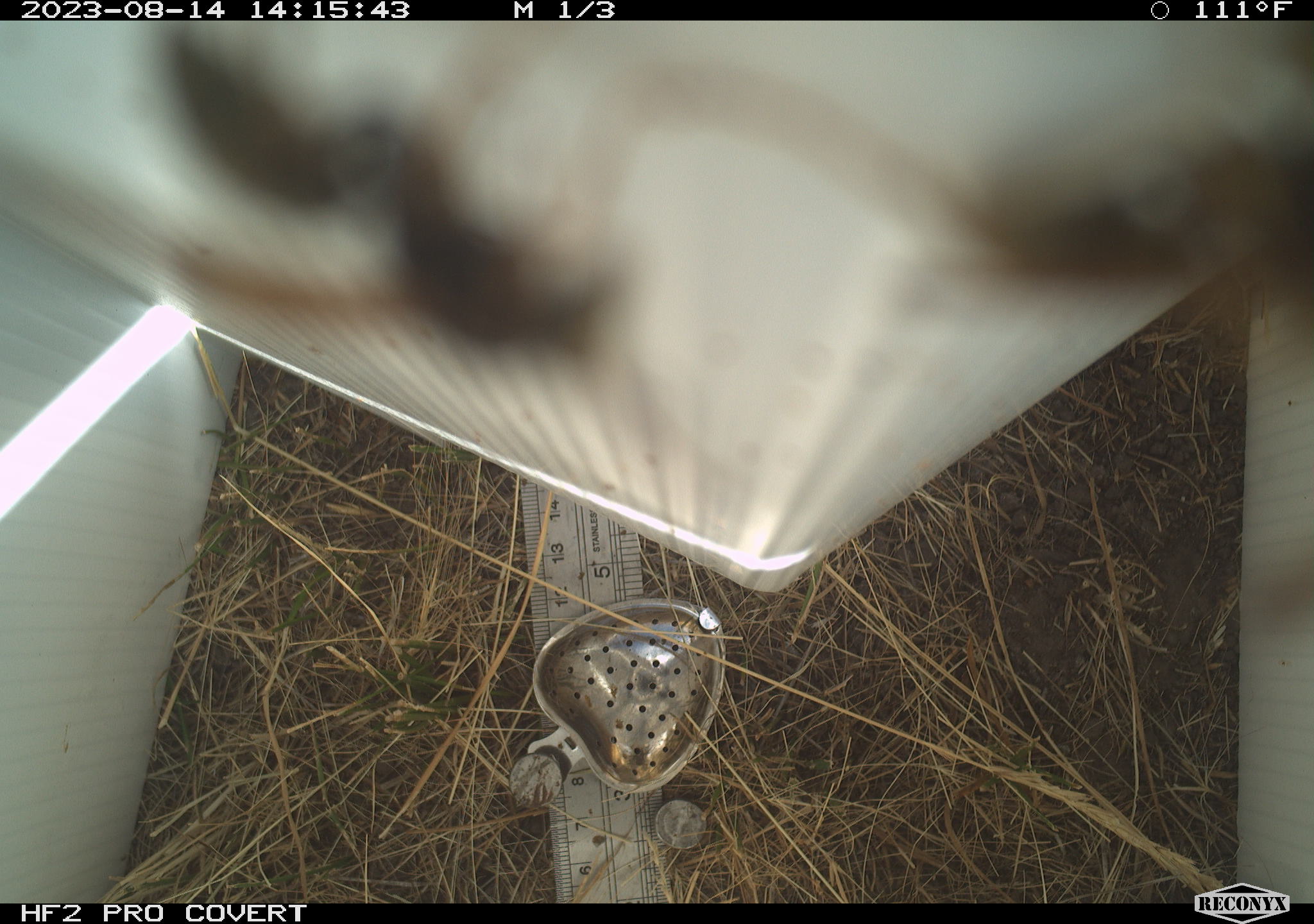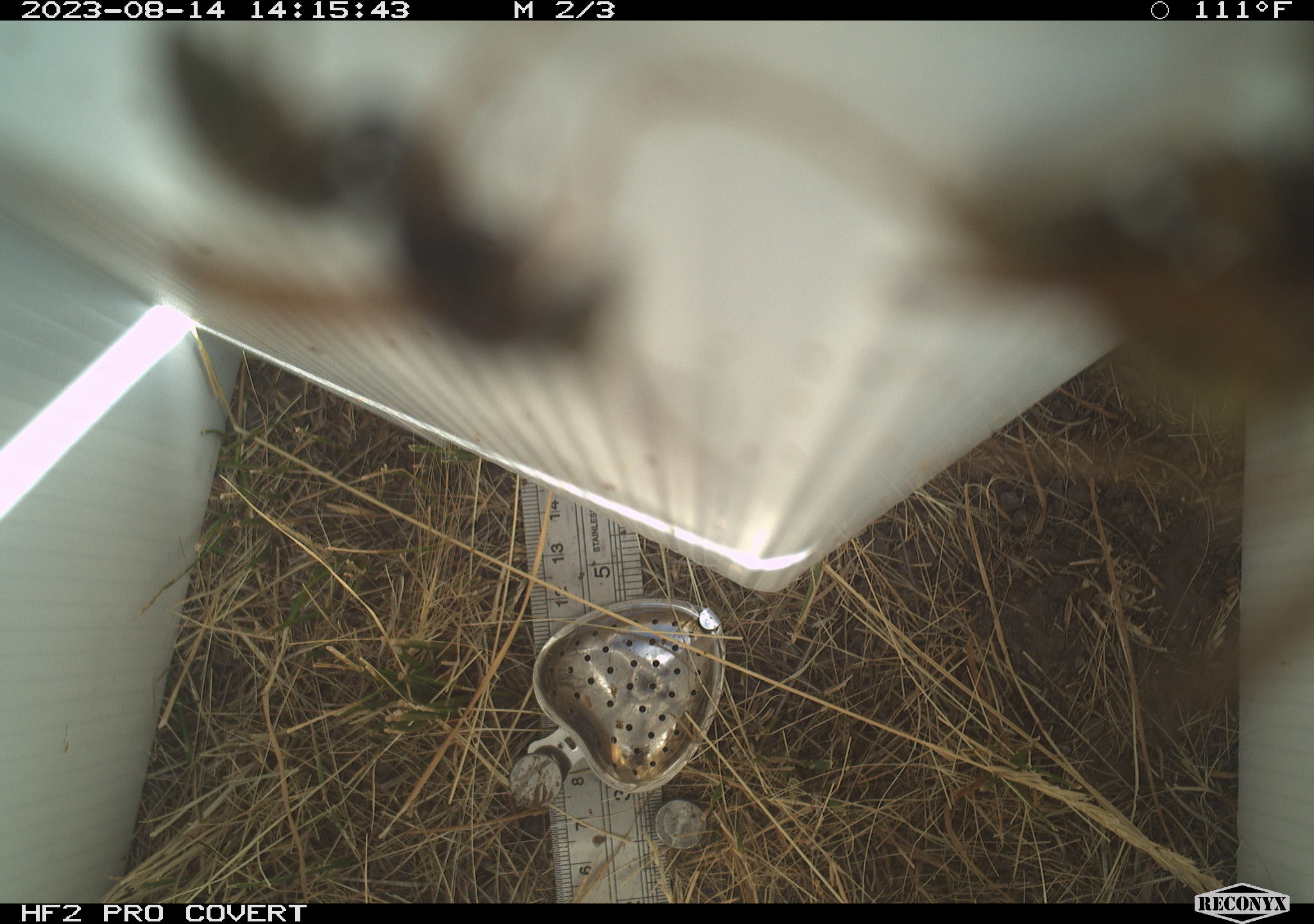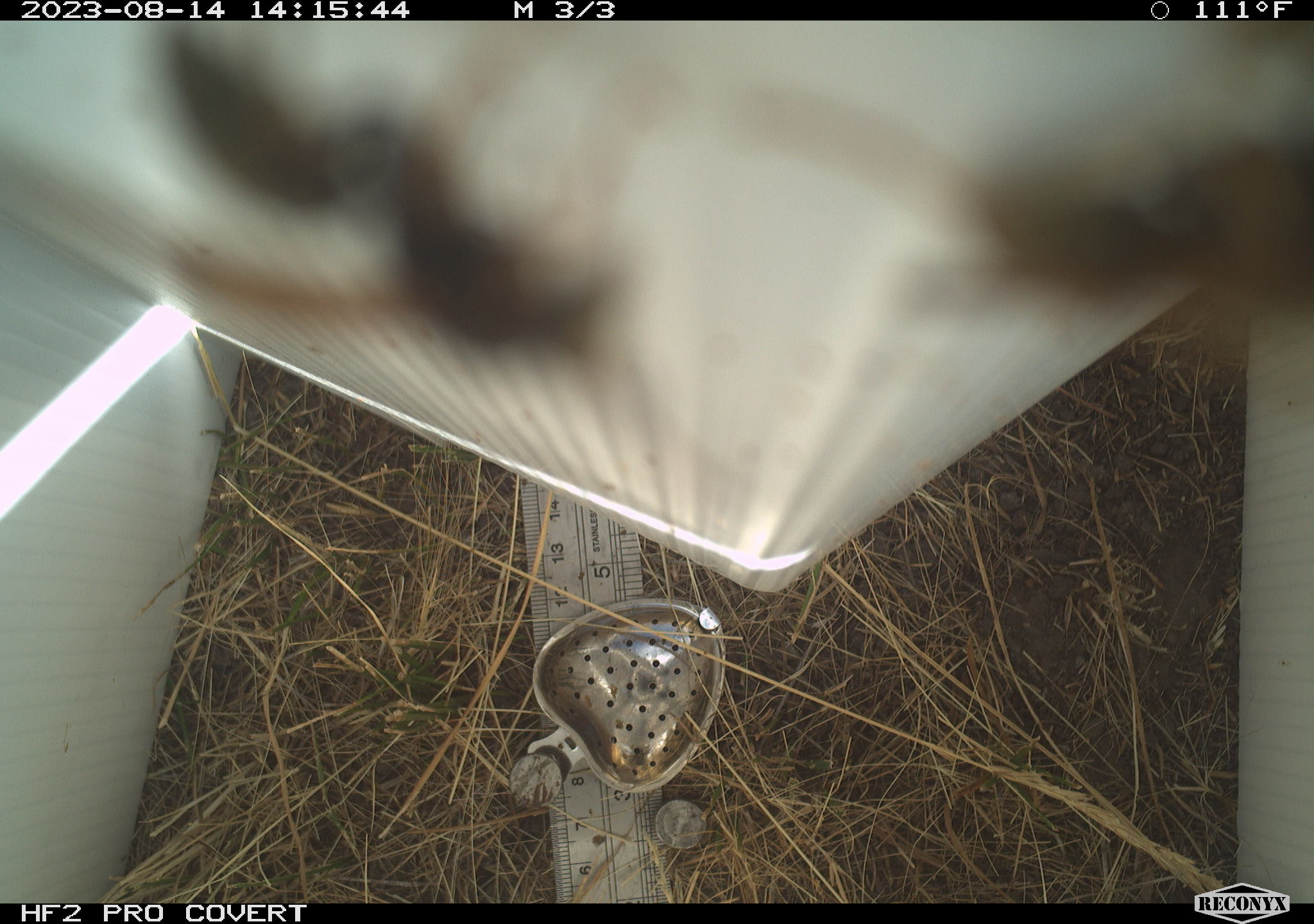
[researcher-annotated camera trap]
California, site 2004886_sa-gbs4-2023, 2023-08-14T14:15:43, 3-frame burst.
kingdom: Animalia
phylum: Arthropoda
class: Insecta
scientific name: Insecta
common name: insect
Insect (Insecta).